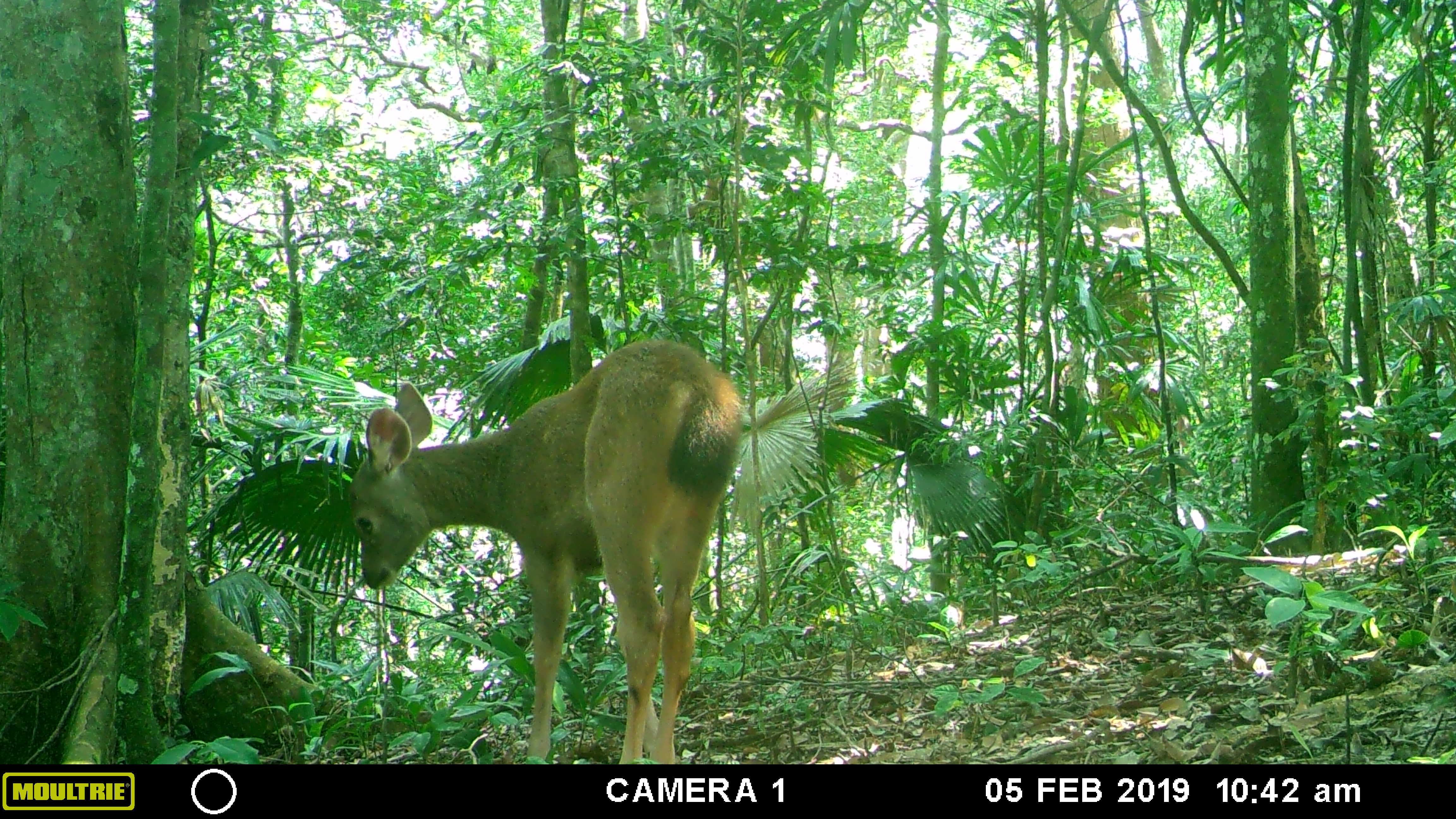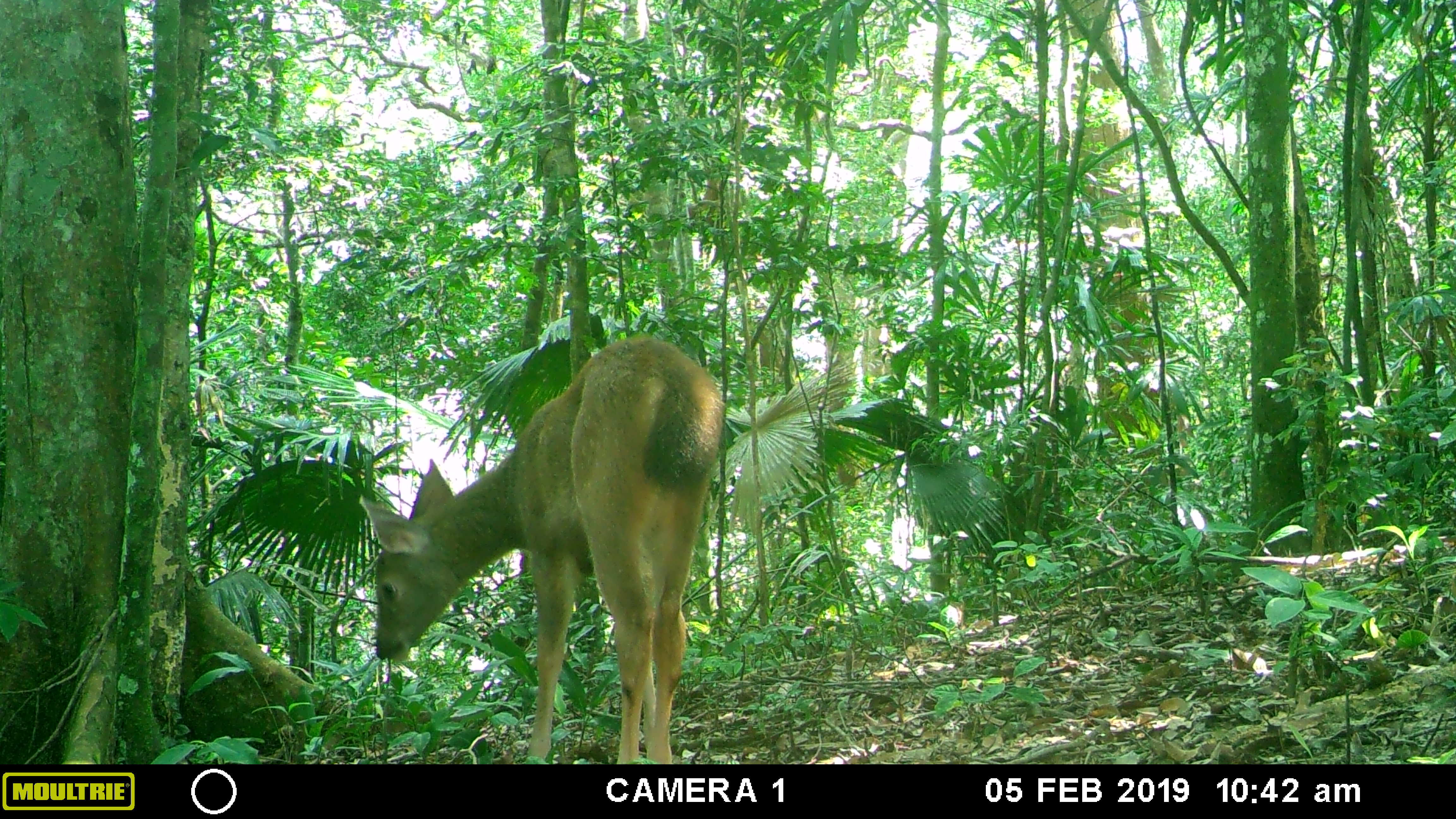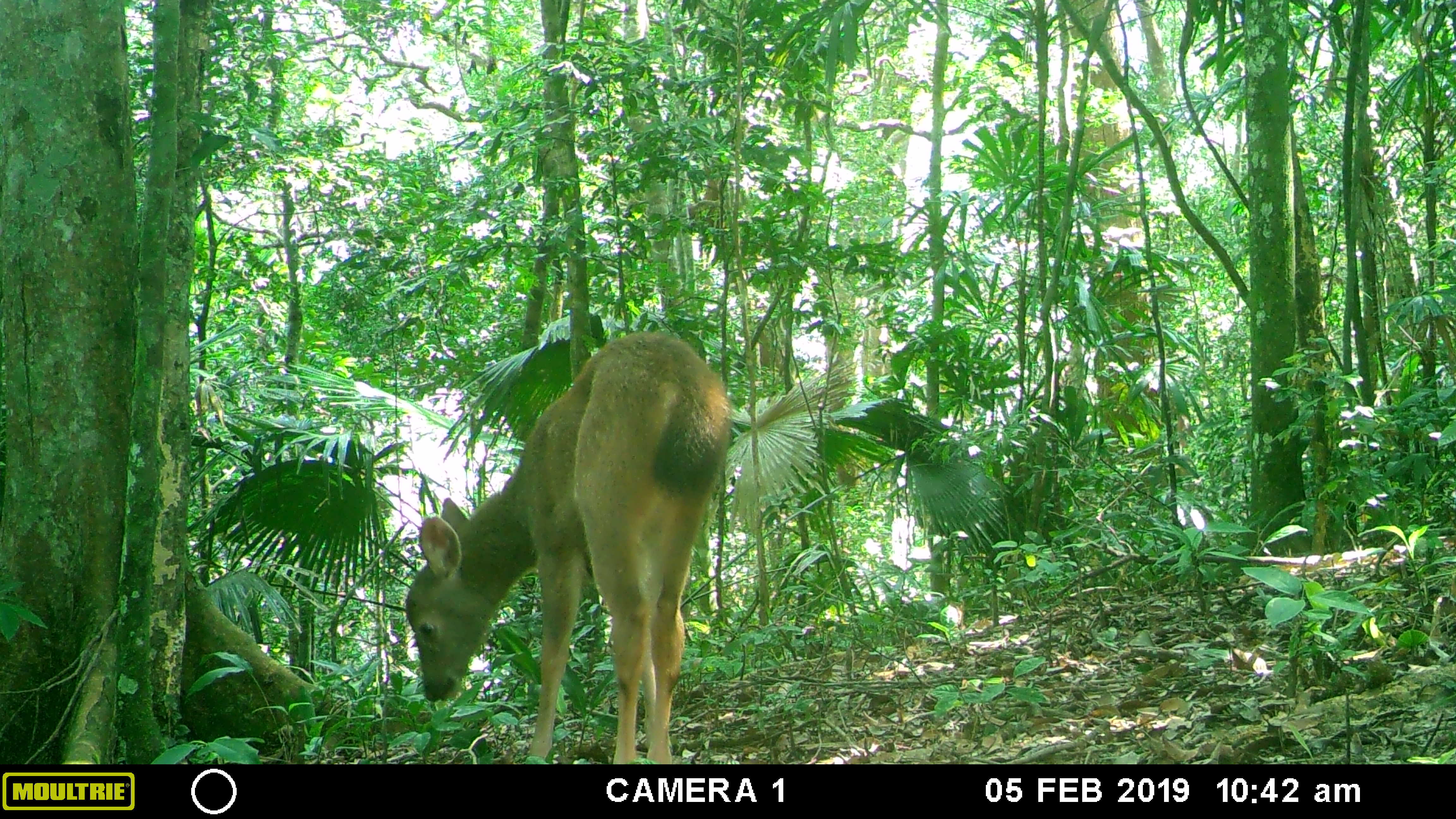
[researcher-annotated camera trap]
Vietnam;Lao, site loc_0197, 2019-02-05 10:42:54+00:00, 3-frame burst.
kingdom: Animalia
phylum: Chordata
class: Mammalia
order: Artiodactyla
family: Cervidae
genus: Rusa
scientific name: Rusa unicolor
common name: sambar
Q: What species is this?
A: Sambar (Rusa unicolor).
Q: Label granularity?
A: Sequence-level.